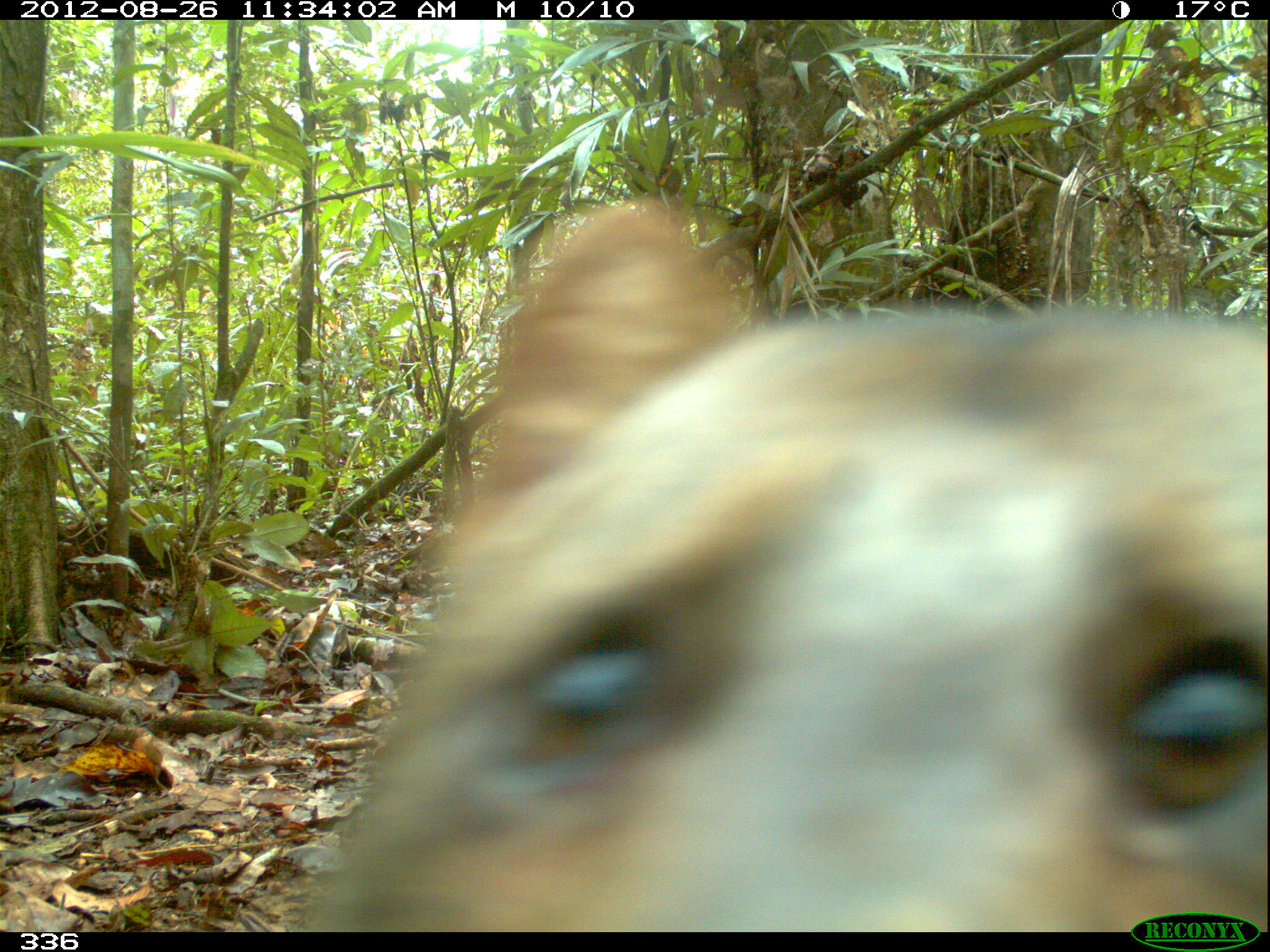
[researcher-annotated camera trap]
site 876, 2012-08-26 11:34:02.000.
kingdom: Animalia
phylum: Chordata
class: Mammalia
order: Carnivora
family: Canidae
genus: Atelocynus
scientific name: Atelocynus microtis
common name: short-eared dog